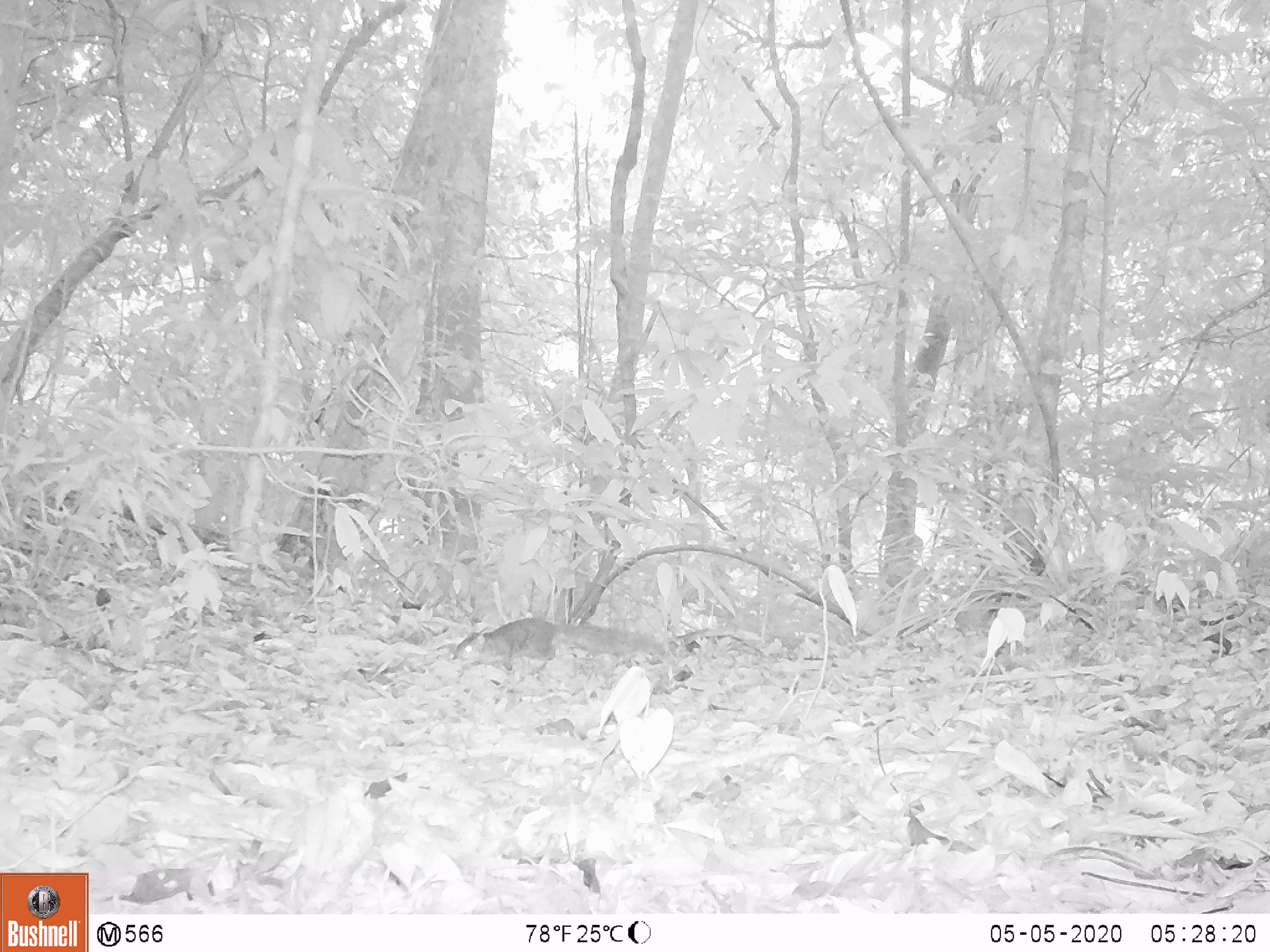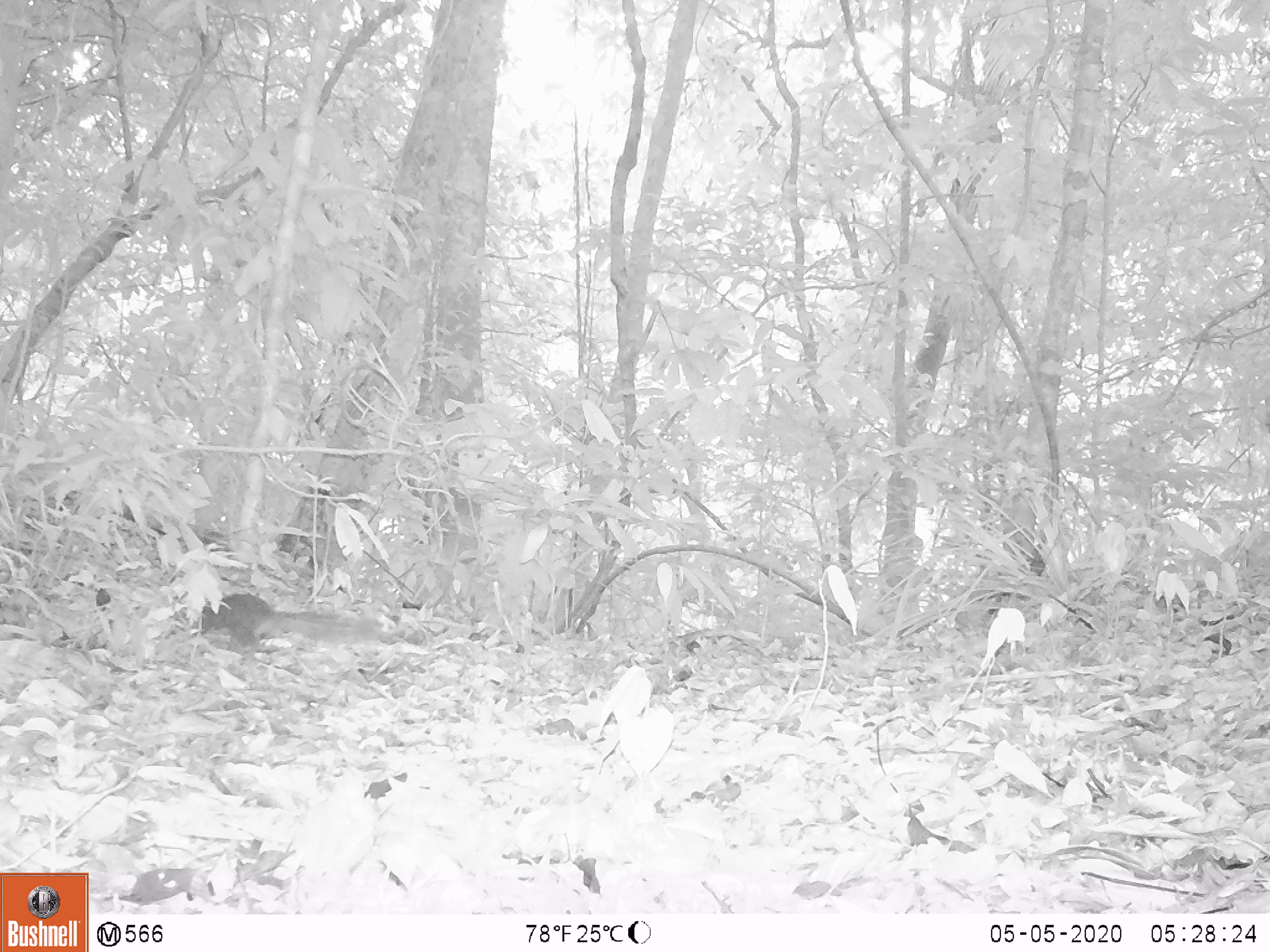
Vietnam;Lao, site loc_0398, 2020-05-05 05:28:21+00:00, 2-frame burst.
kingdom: Animalia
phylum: Chordata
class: Mammalia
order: Rodentia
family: Sciuridae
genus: Dremomys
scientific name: Dremomys rufigenis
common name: red-cheeked squirrel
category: red cheeked squirrel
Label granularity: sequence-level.